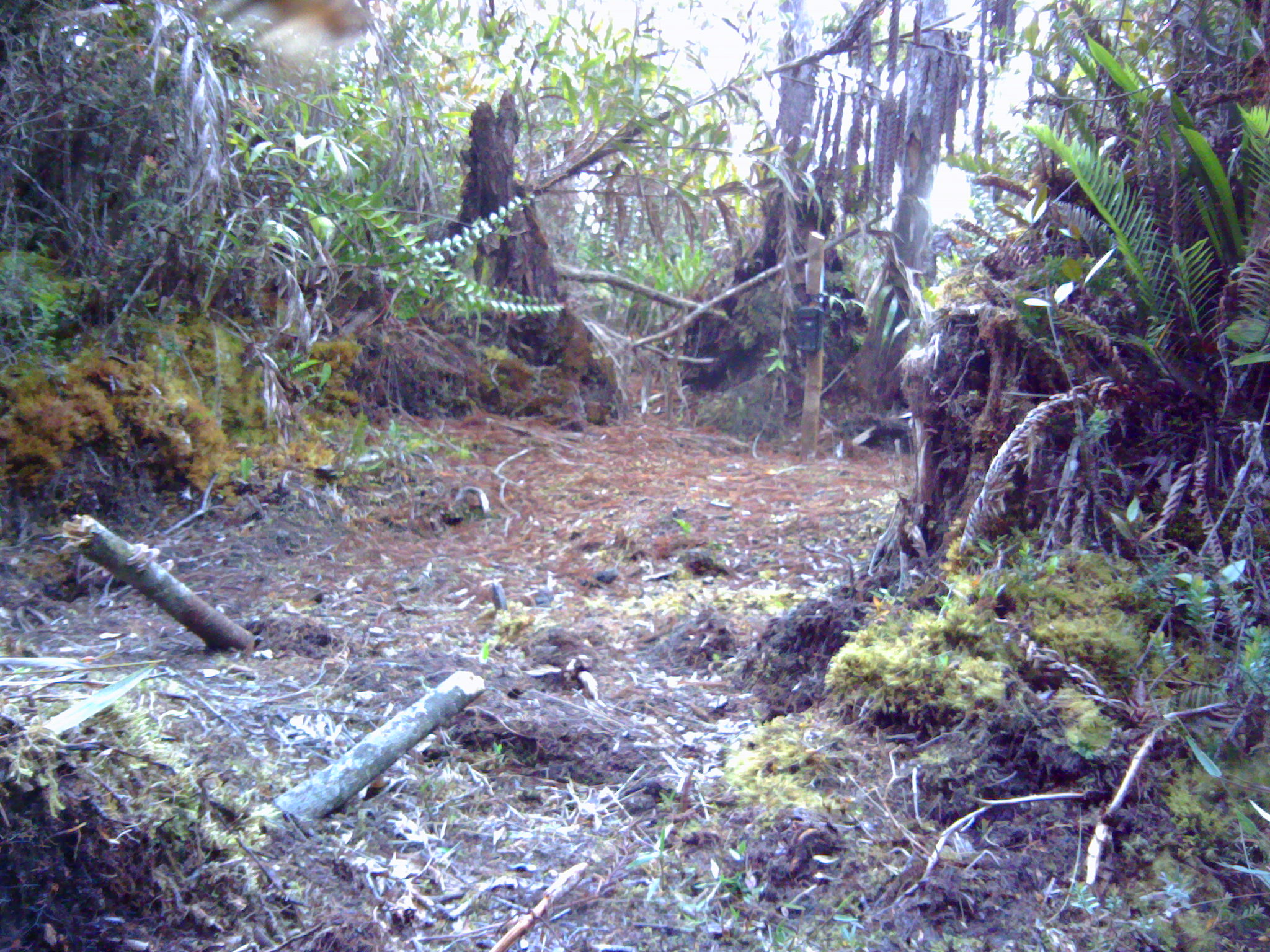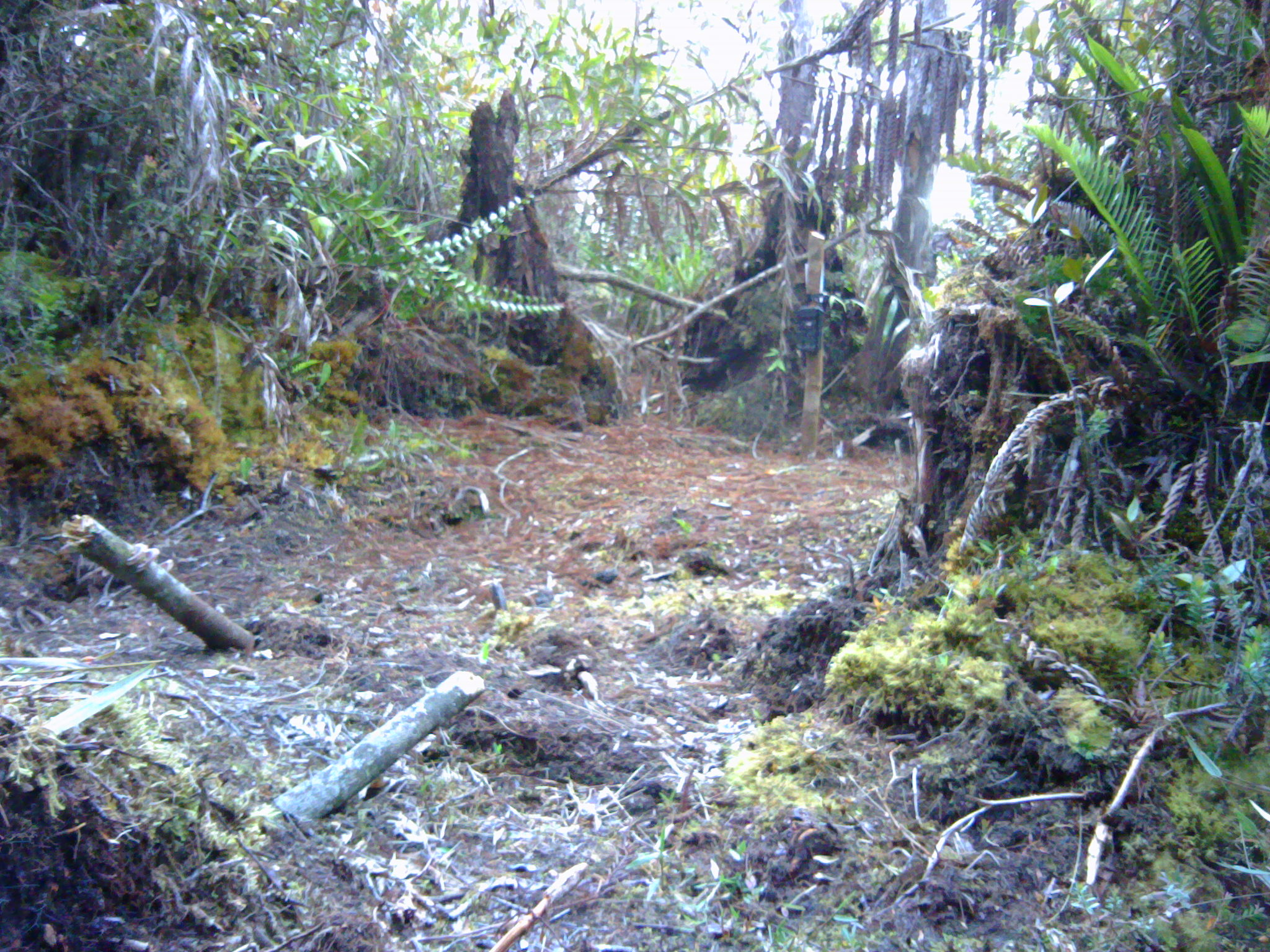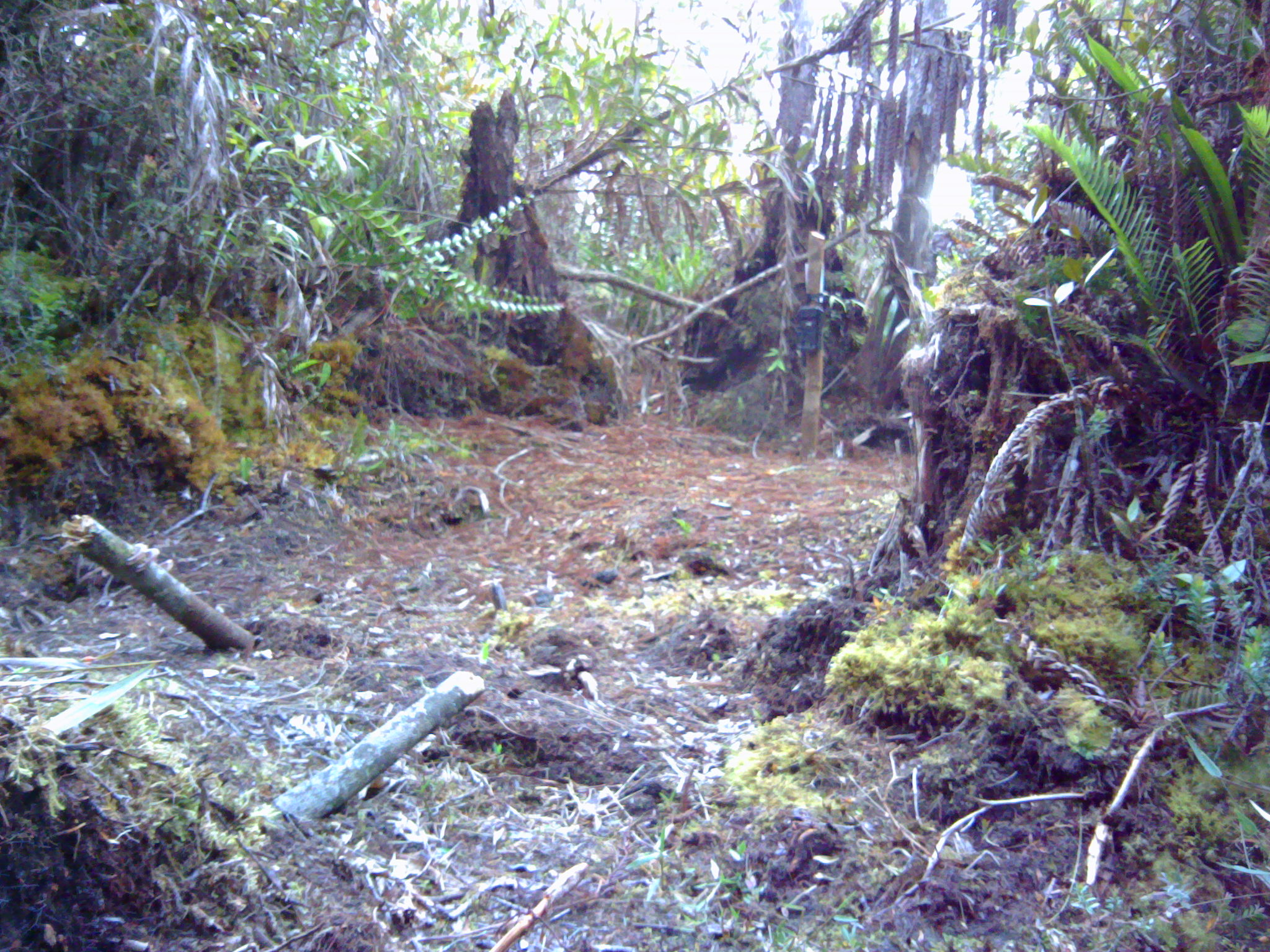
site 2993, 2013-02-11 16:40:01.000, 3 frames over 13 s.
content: unidentified animal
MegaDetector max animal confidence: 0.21